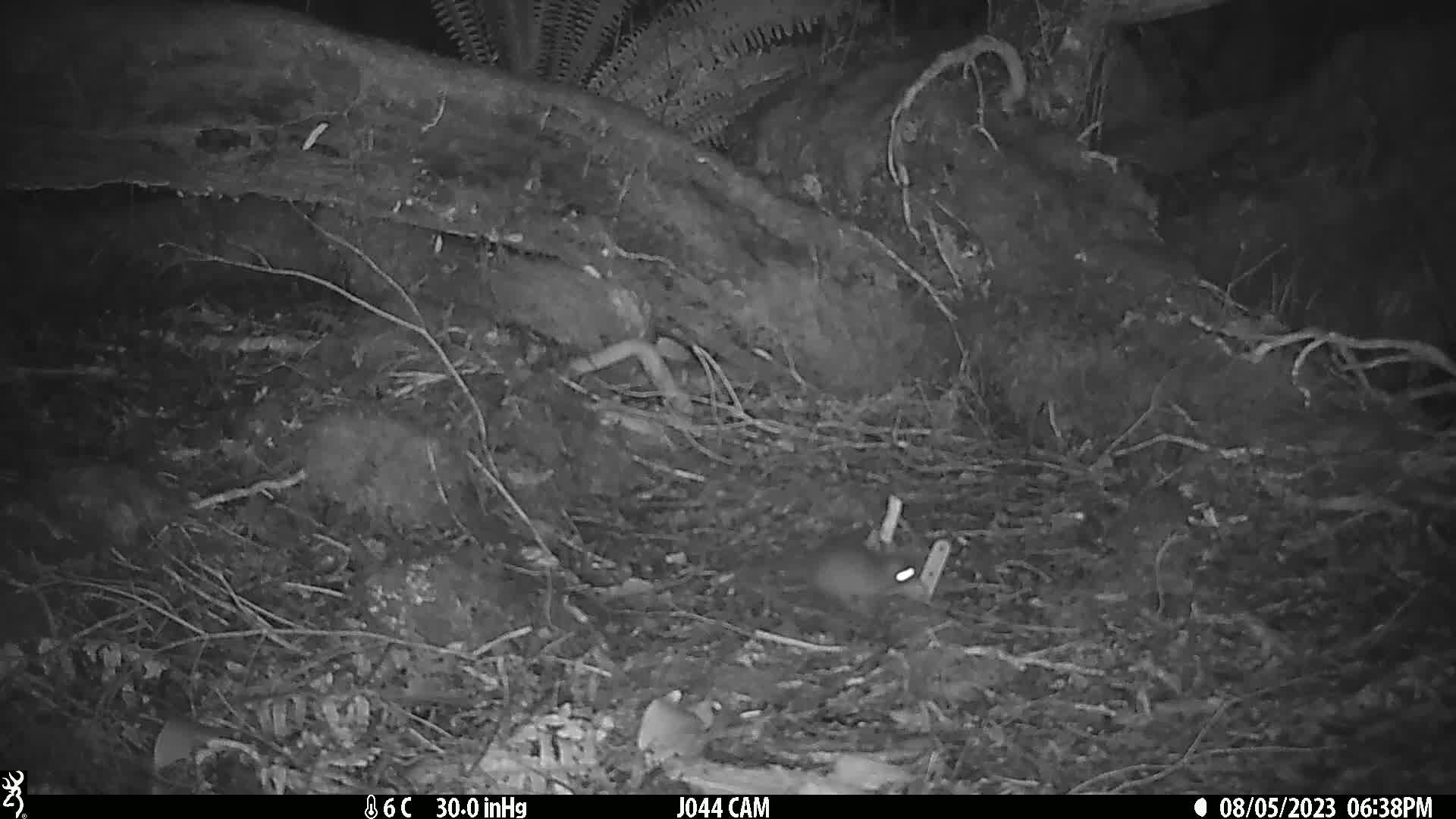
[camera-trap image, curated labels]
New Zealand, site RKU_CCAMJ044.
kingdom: Animalia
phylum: Chordata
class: Mammalia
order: Rodentia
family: Muridae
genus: Rattus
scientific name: Rattus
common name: rat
Rat (Rattus).